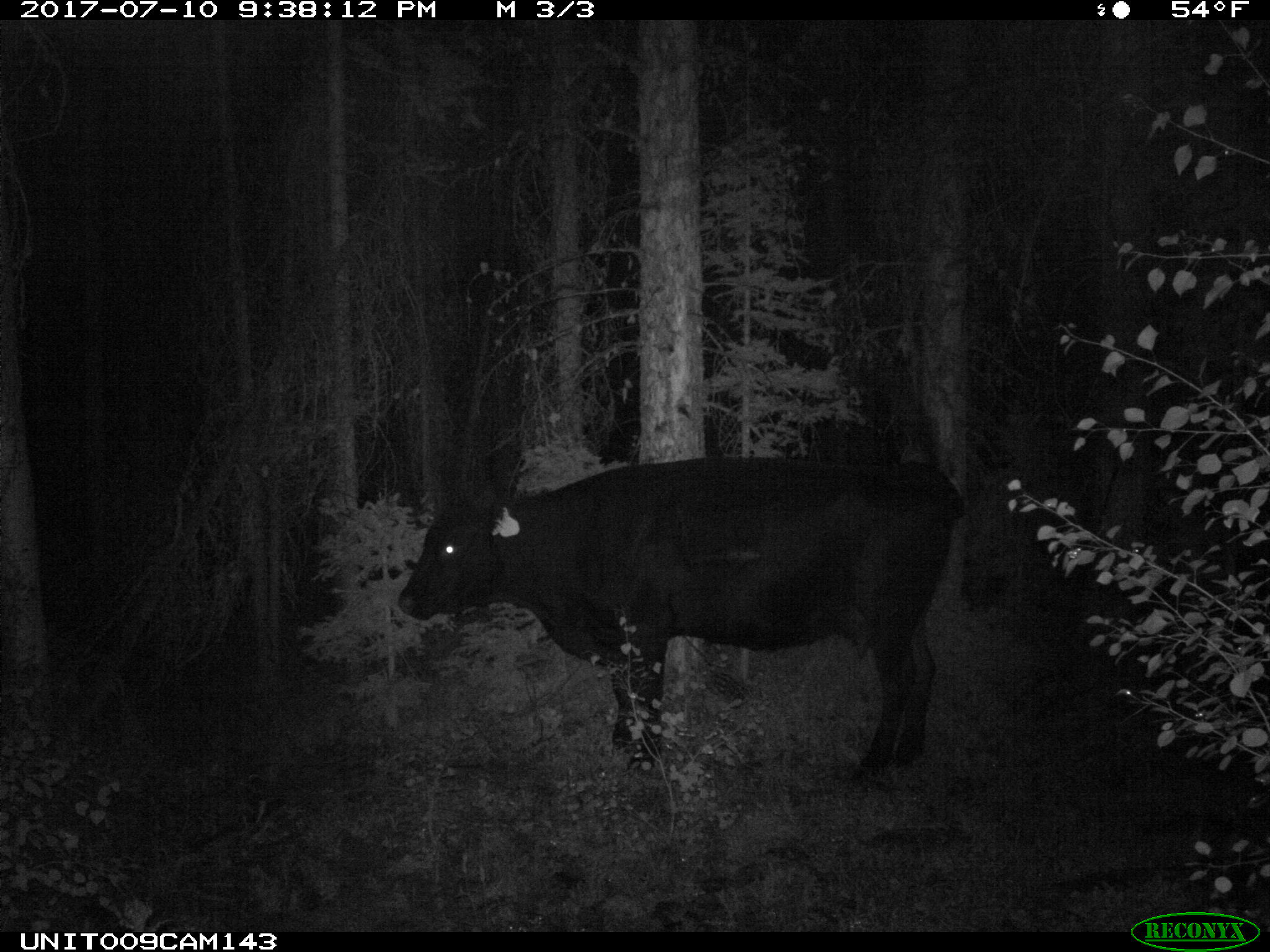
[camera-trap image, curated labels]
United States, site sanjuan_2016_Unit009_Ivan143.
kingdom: Animalia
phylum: Chordata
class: Mammalia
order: Artiodactyla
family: Bovidae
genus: Bos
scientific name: Bos taurus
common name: domestic cow